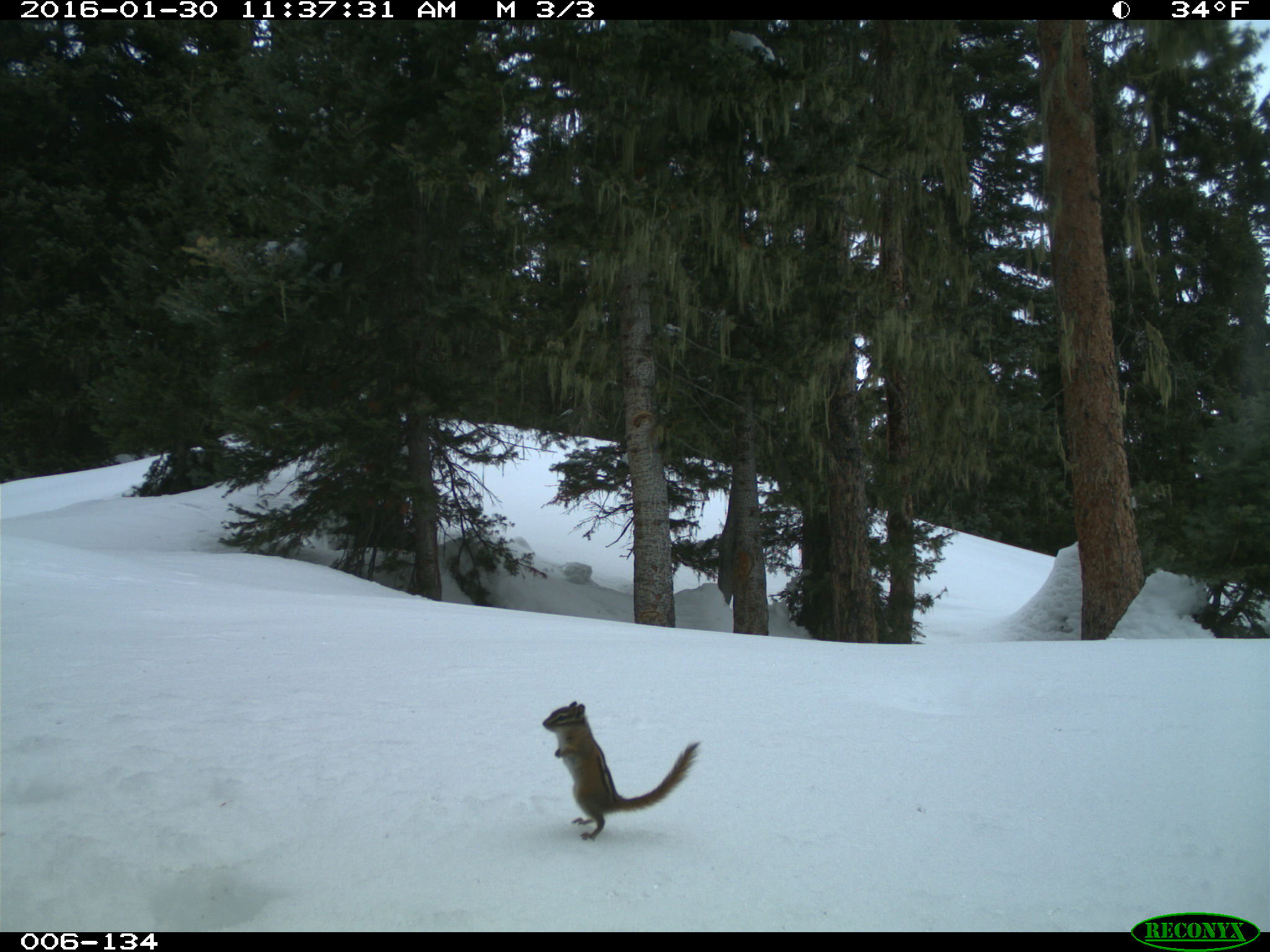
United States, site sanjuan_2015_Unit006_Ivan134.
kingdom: Animalia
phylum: Chordata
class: Mammalia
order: Rodentia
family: Sciuridae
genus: Tamias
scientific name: Tamias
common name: chipmunk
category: unidentified chipmunk